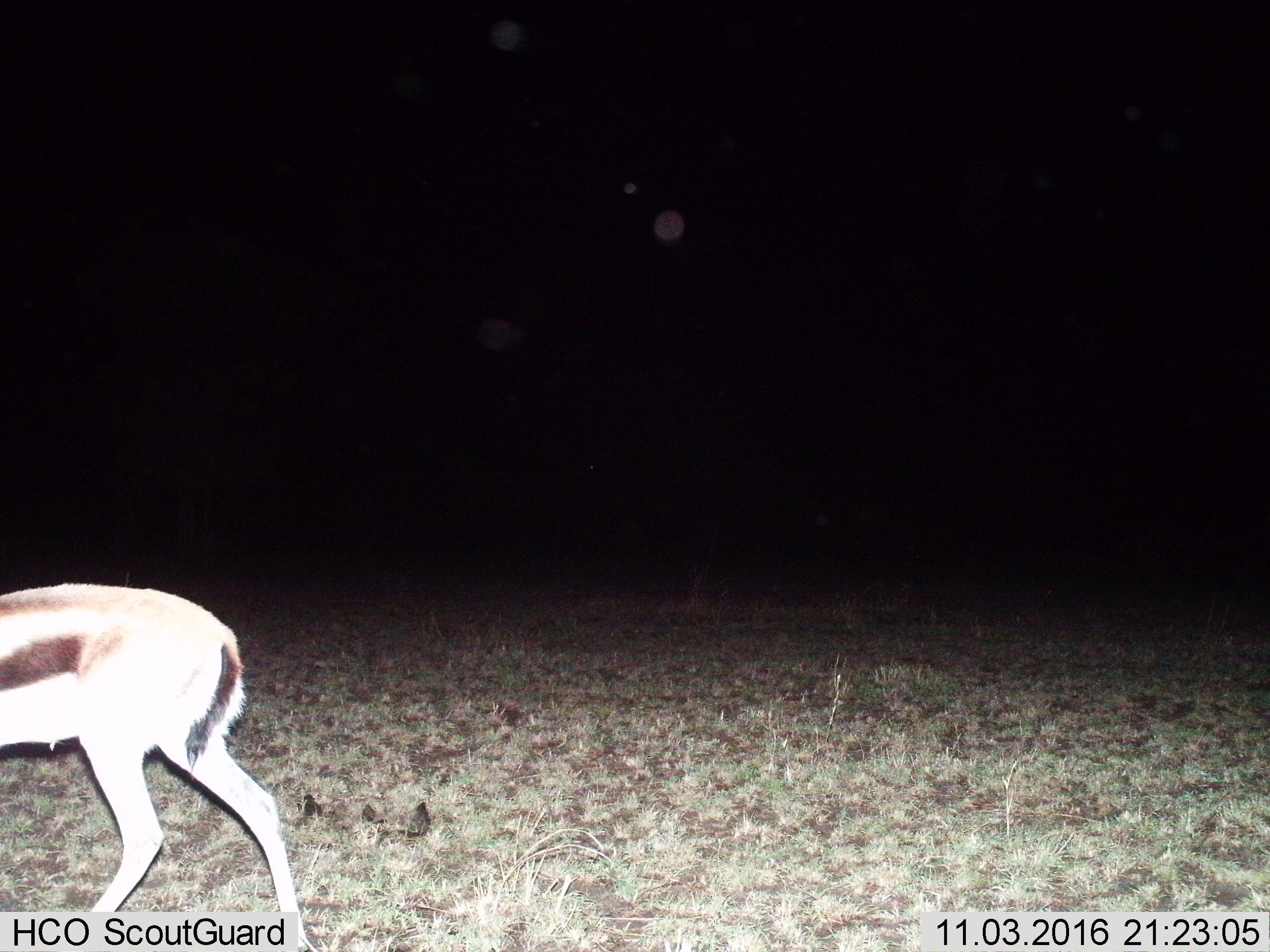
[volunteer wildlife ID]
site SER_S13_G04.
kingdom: Animalia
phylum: Chordata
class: Mammalia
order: Artiodactyla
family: Bovidae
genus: Eudorcas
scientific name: Eudorcas thomsonii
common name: thomson's gazelle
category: gazellethomsons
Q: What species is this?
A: Gazellethomsons (thomson's gazelle) (Eudorcas thomsonii).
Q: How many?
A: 1.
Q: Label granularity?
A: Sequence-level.